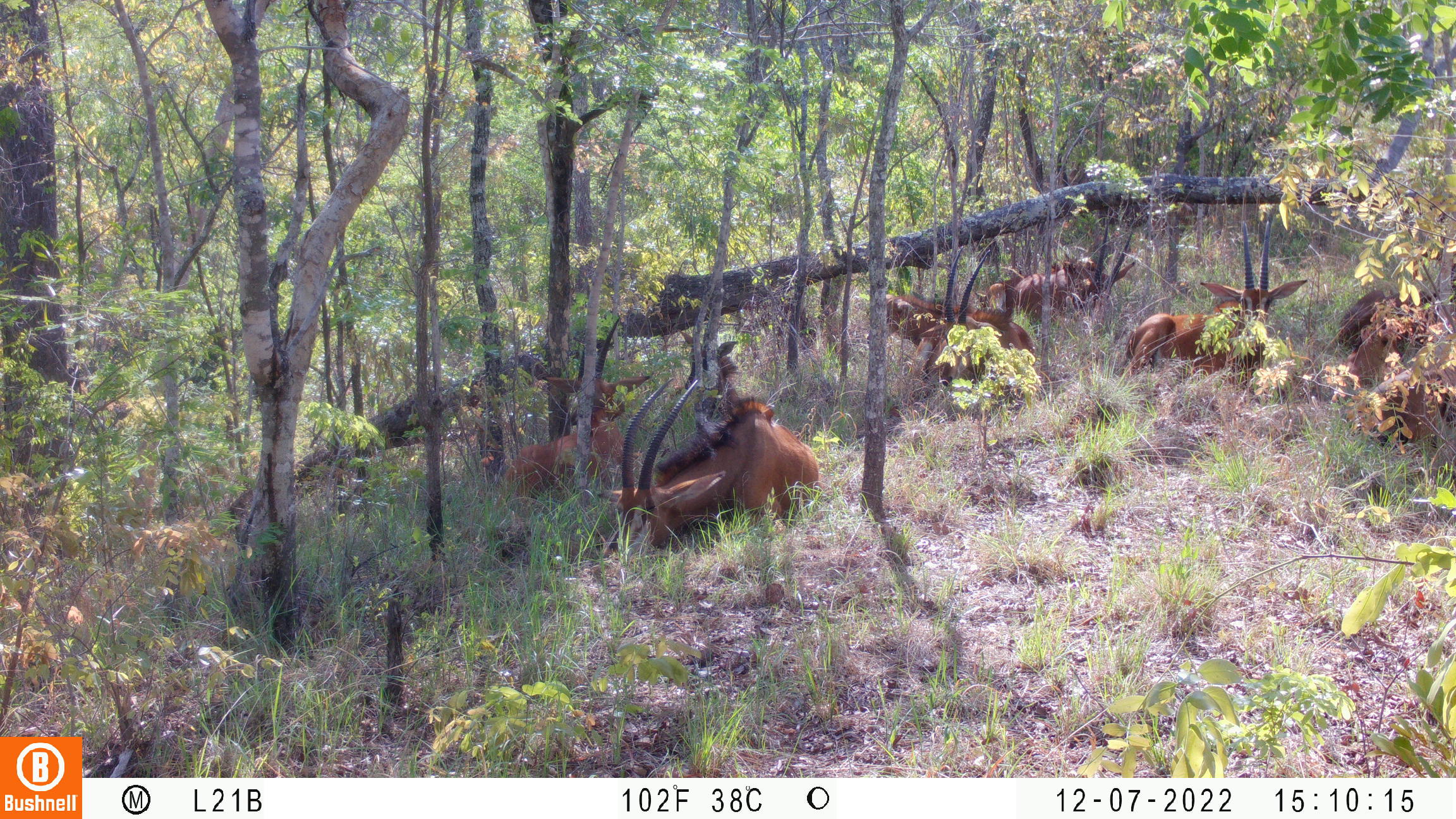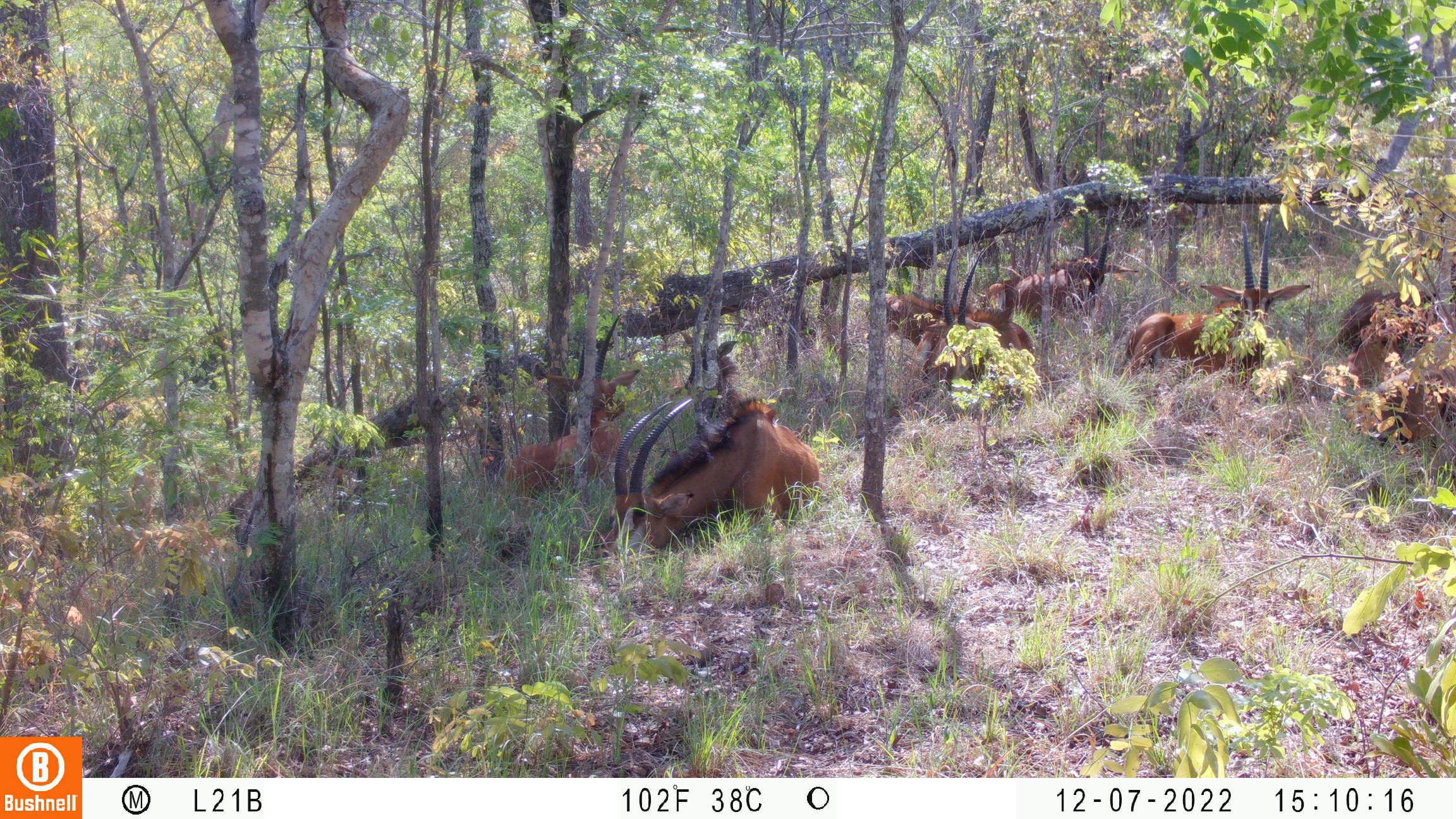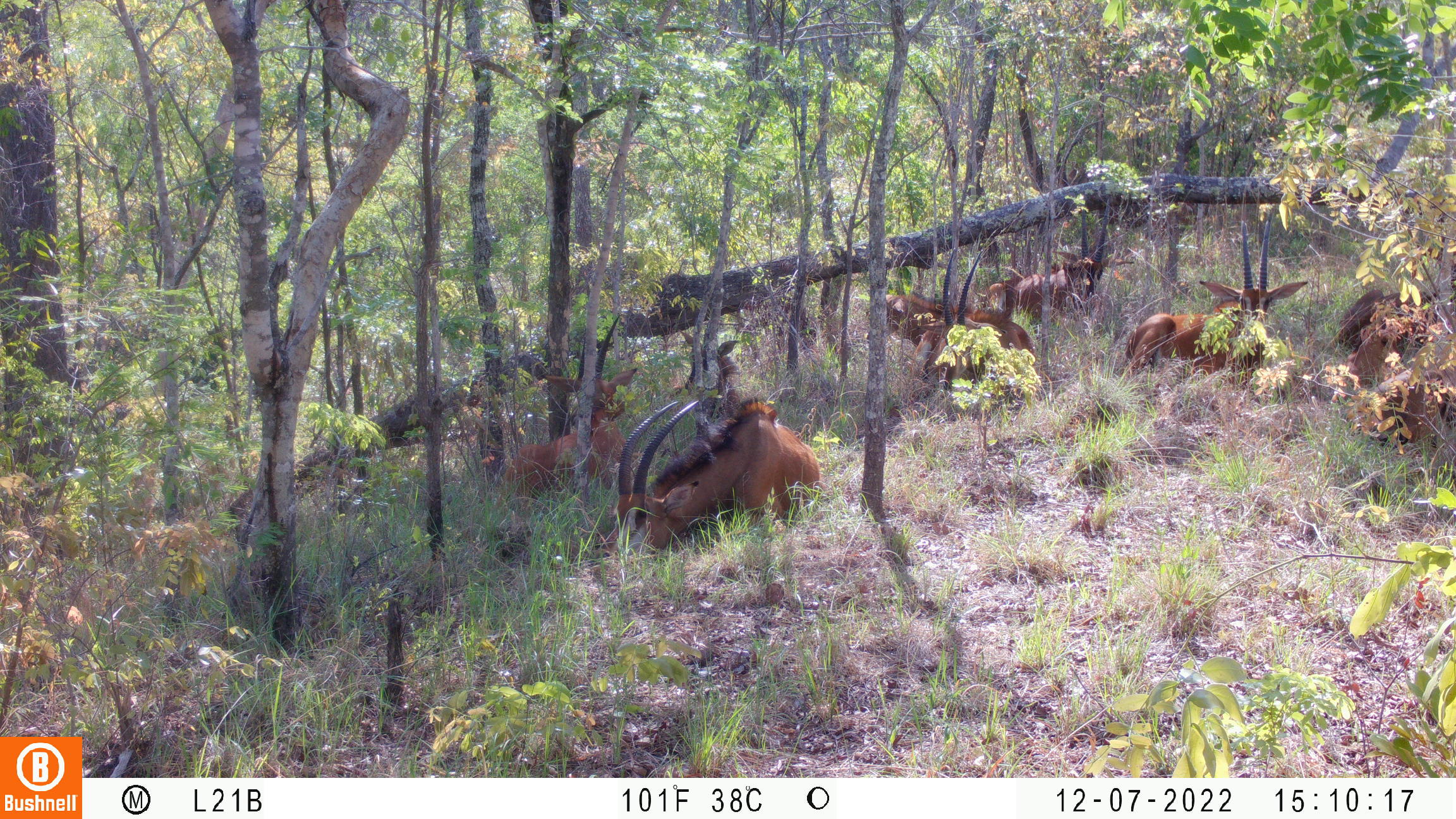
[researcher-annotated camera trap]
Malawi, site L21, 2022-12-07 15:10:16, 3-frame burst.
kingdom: Animalia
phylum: Chordata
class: Mammalia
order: Artiodactyla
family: Bovidae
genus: Hippotragus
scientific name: Hippotragus niger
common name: sable antelope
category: sable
Sable (sable antelope) (Hippotragus niger), count 11.